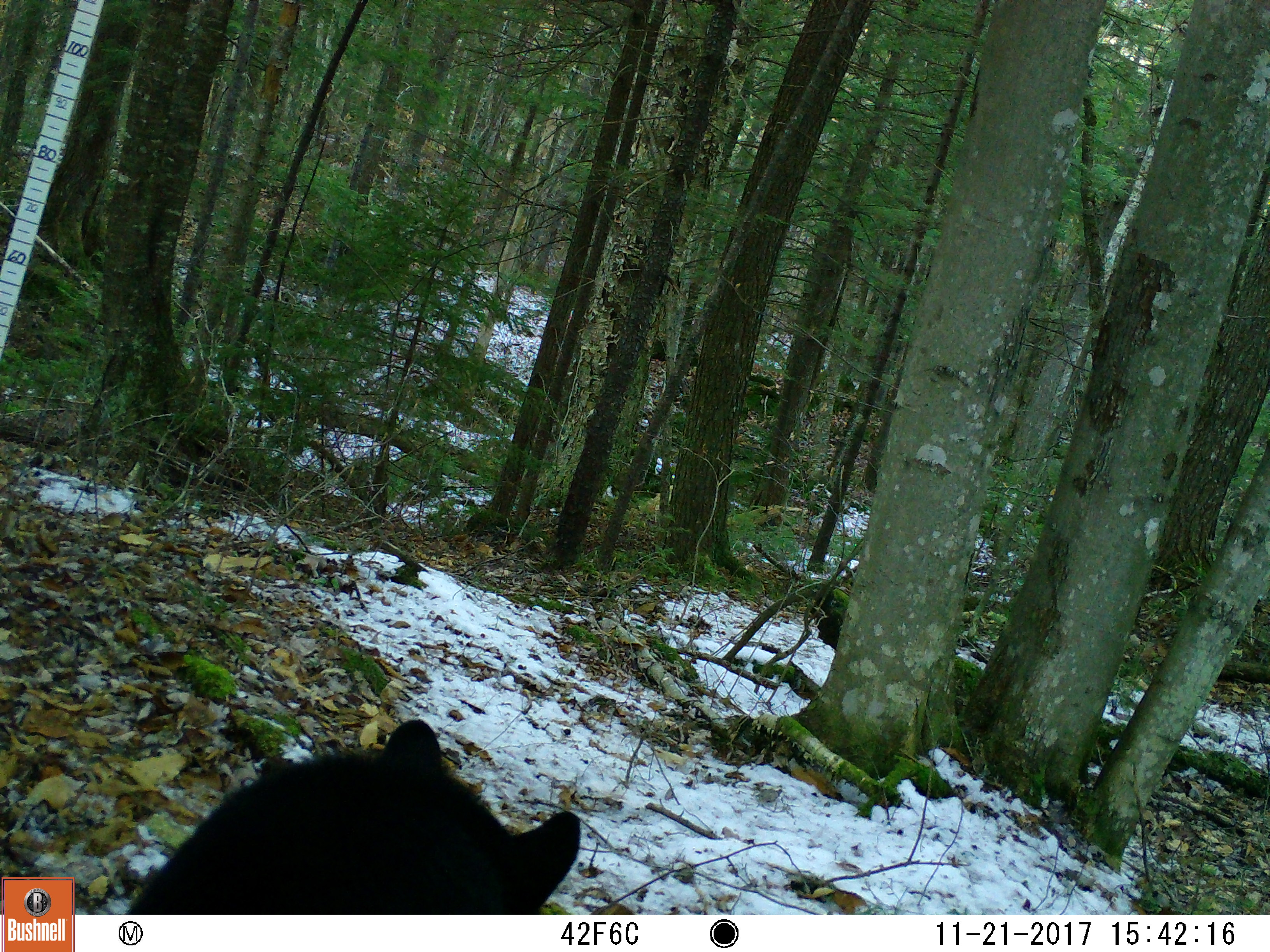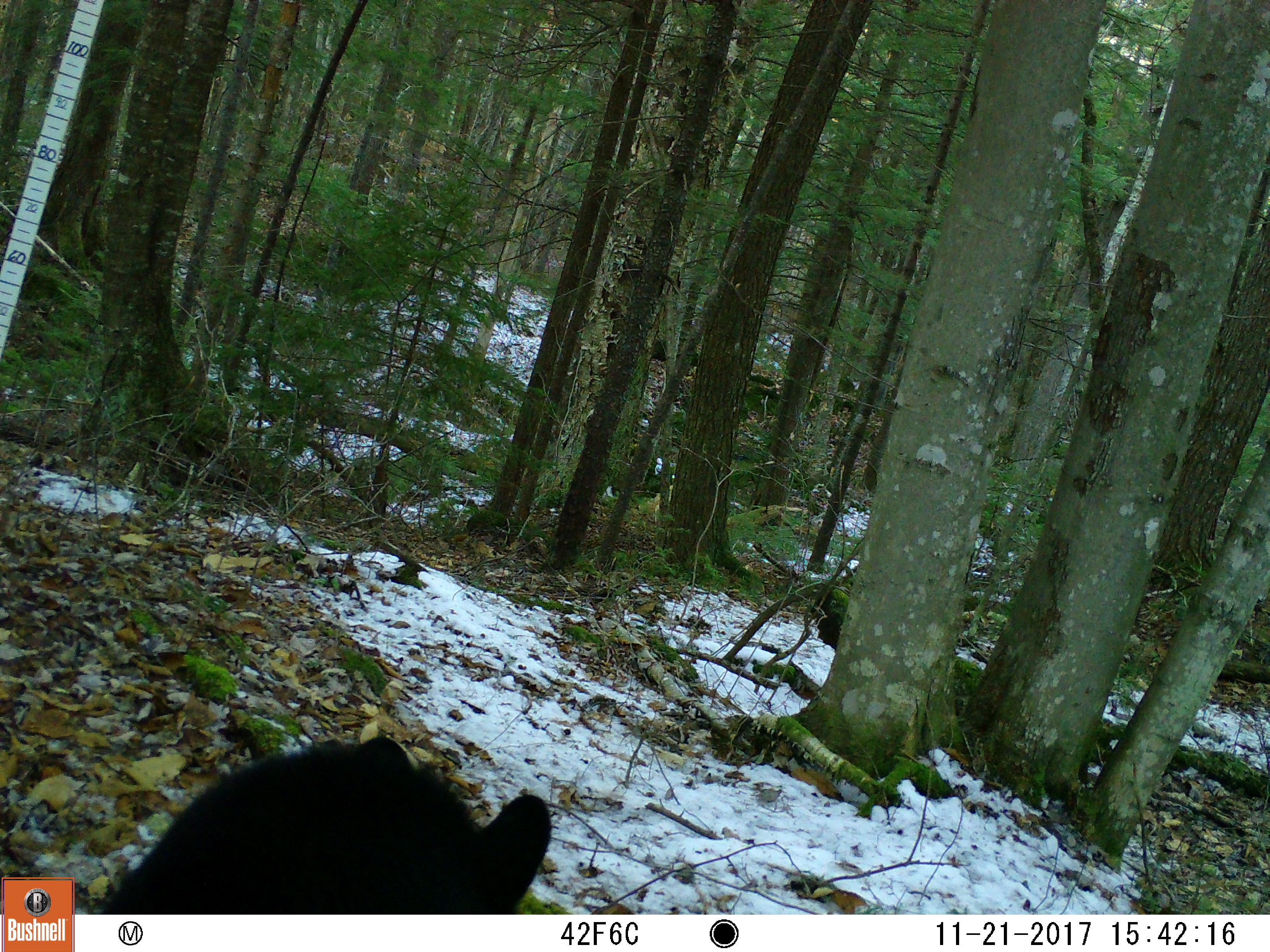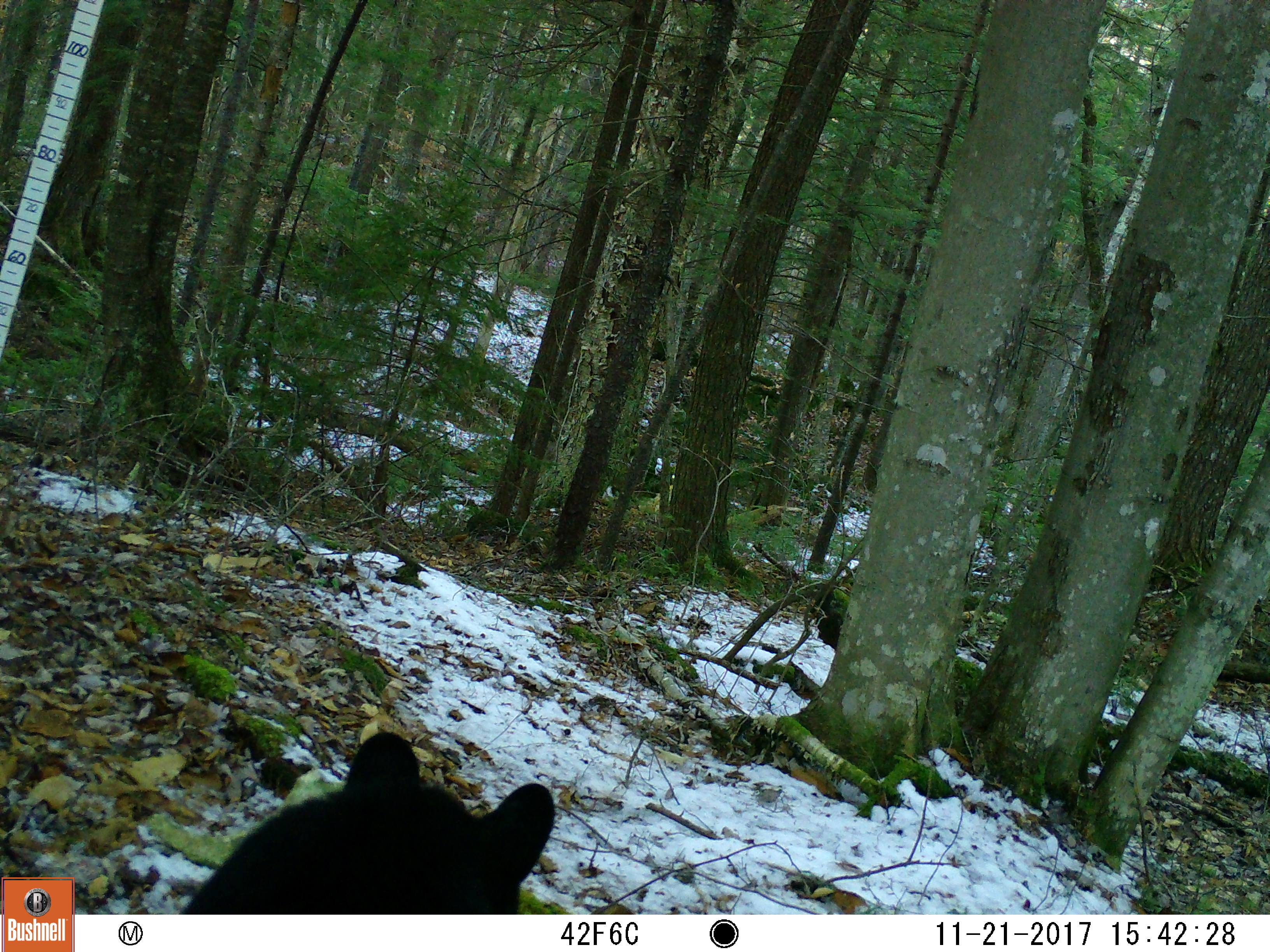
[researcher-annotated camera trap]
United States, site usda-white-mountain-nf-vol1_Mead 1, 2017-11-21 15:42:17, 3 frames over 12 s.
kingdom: Animalia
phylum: Chordata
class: Mammalia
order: Carnivora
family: Ursidae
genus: Ursus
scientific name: Ursus americanus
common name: black bear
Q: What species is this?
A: Black bear (Ursus americanus).